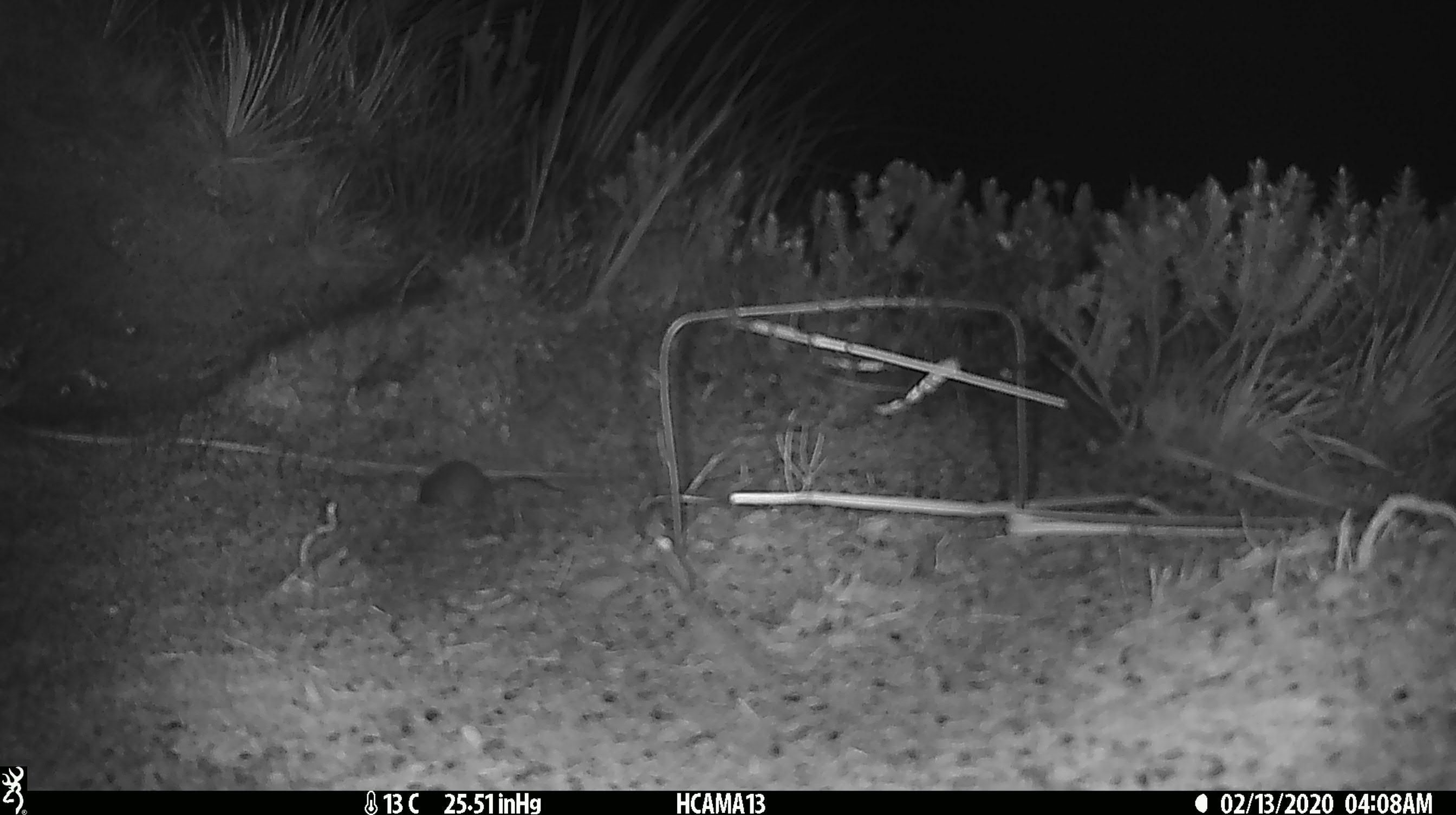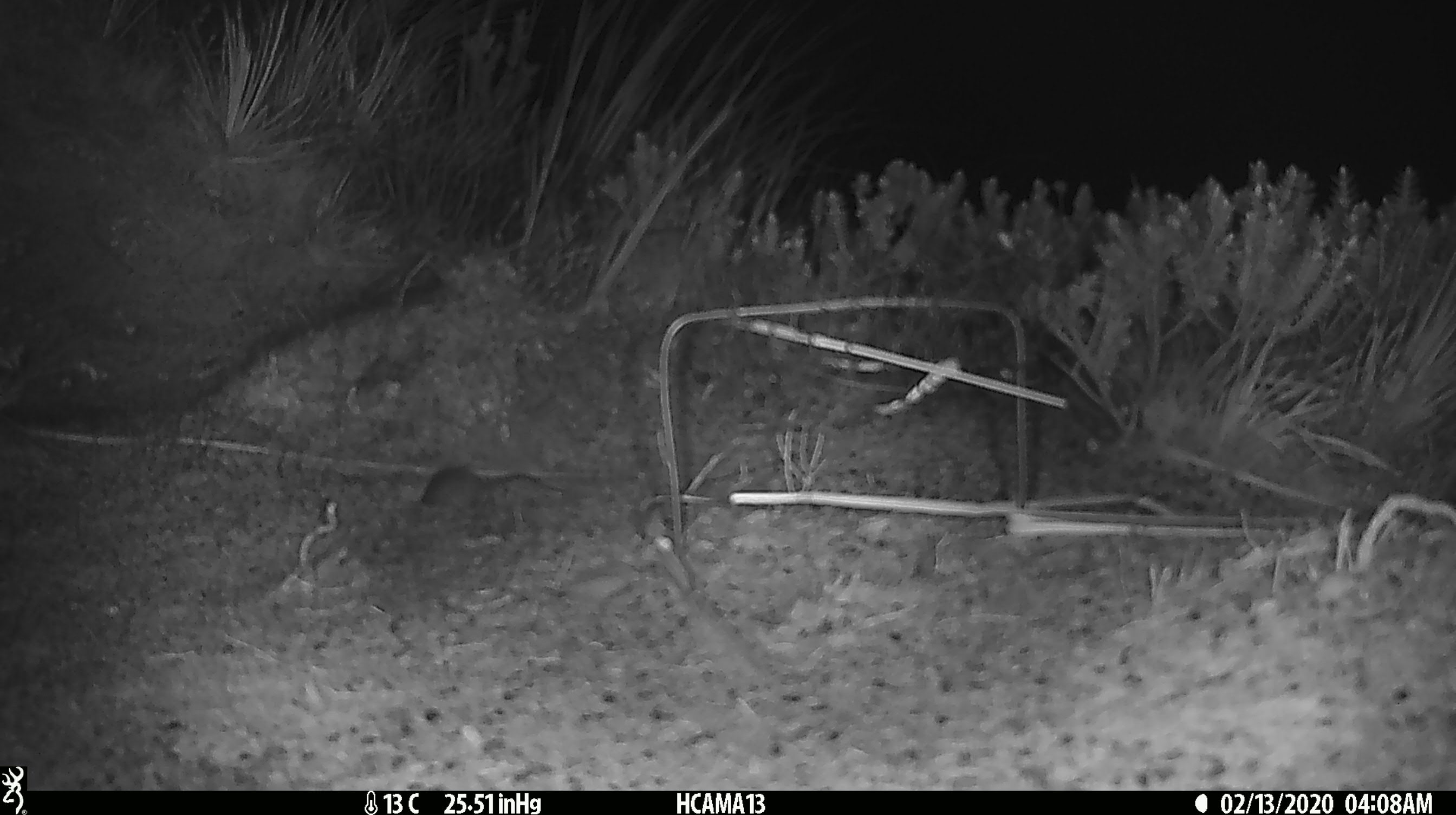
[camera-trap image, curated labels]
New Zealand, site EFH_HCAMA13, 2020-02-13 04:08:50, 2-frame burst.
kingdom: Animalia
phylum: Chordata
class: Mammalia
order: Rodentia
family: Muridae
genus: Mus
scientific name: Mus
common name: mouse